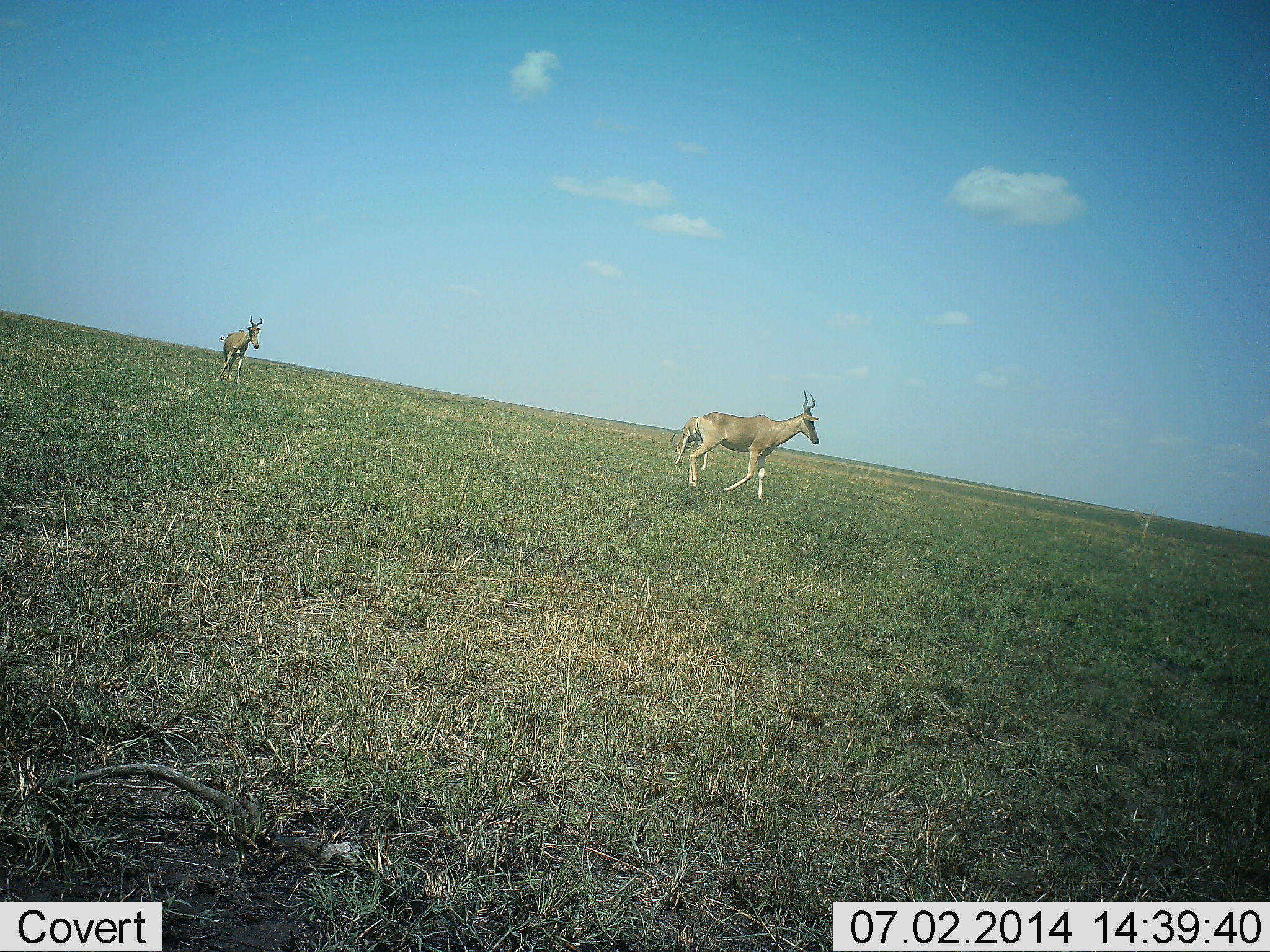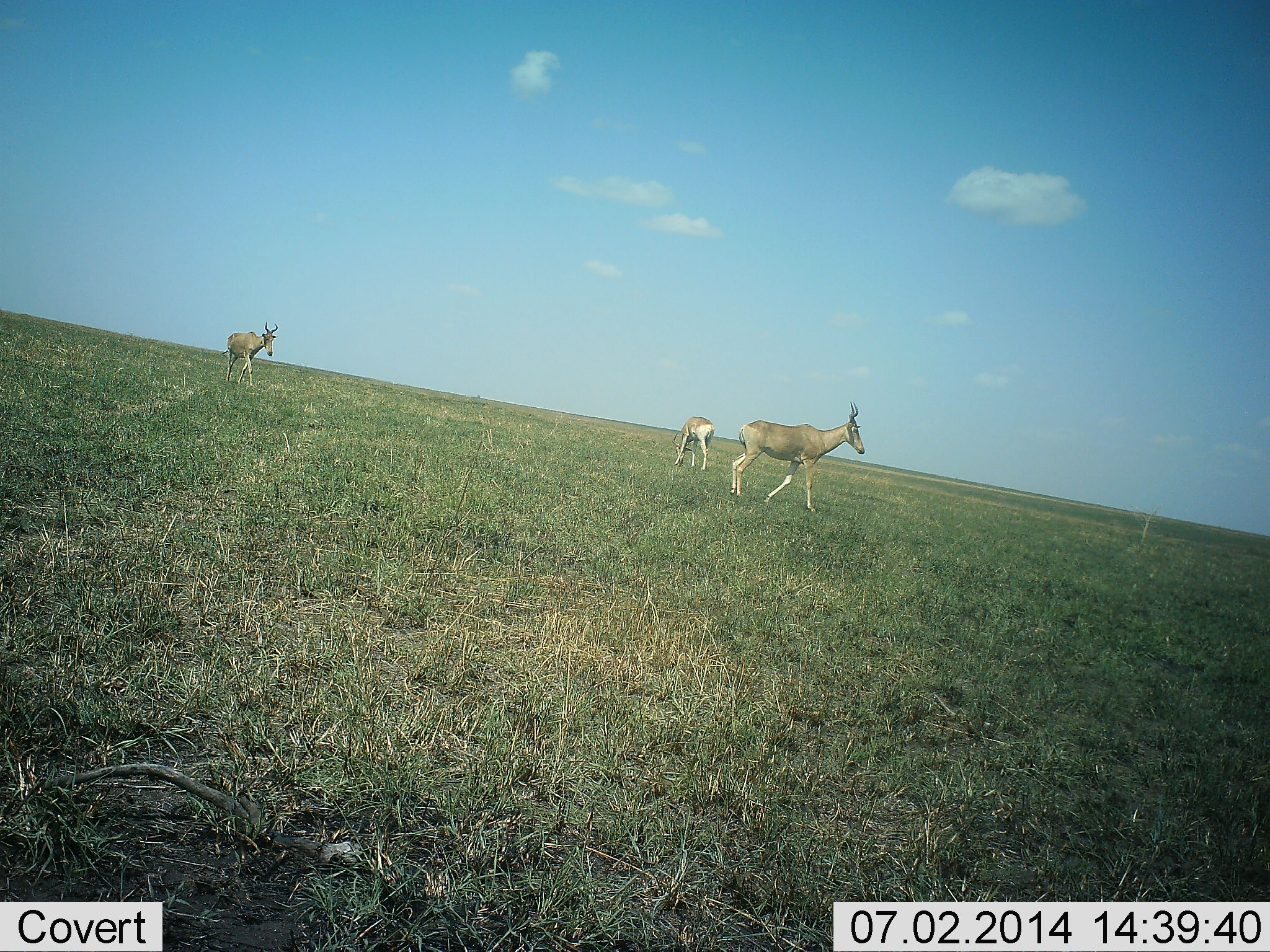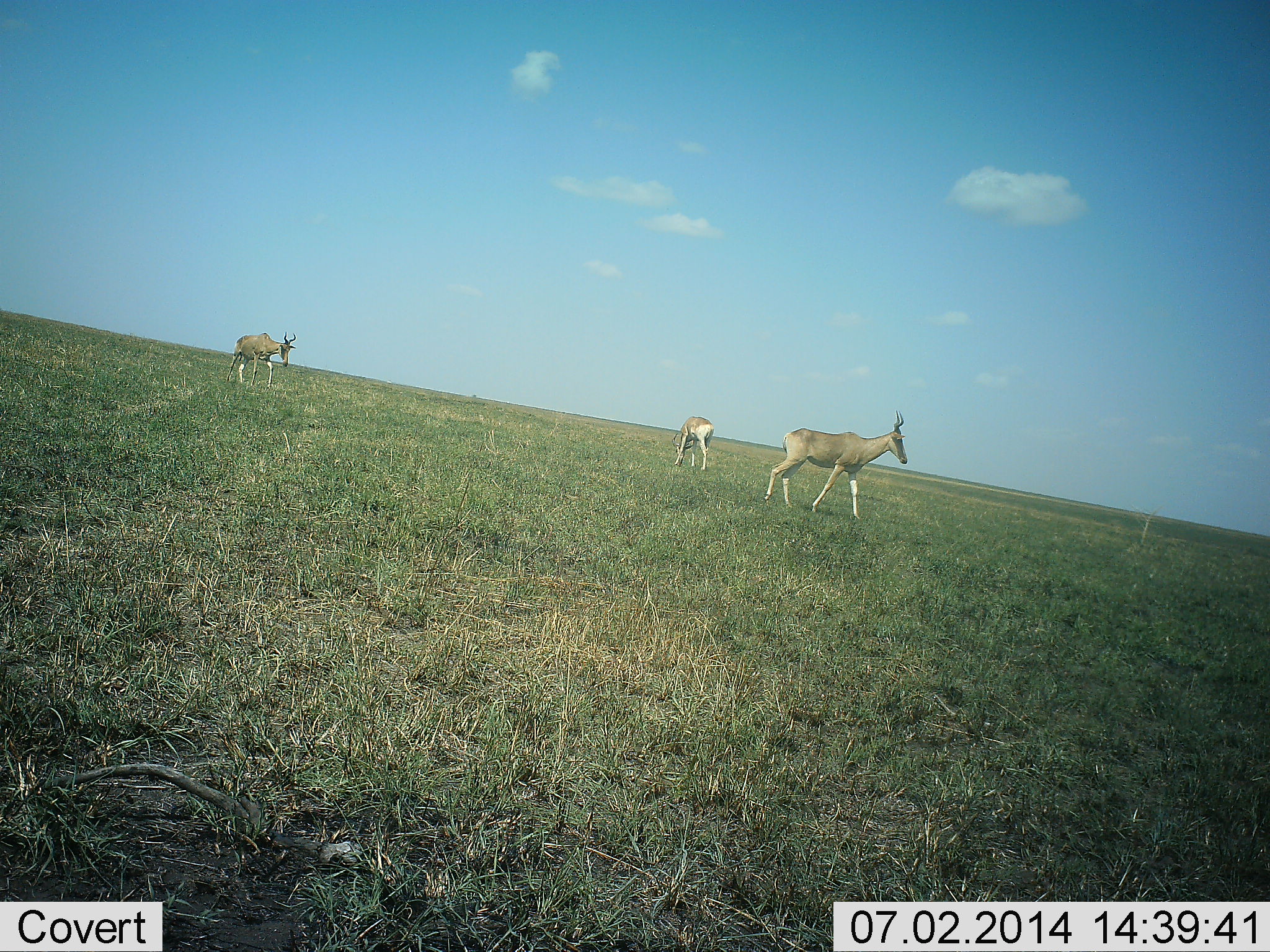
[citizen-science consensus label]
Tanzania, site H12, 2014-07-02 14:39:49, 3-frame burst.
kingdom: Animalia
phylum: Chordata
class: Mammalia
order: Artiodactyla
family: Bovidae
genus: Alcelaphus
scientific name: Alcelaphus buselaphus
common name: hartebeest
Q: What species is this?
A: Hartebeest (Alcelaphus buselaphus).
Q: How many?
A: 3.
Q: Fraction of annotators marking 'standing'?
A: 30%.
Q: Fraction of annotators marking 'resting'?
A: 0%.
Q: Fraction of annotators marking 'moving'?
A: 90%.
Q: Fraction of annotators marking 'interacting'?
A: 0%.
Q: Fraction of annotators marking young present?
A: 0%.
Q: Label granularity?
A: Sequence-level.